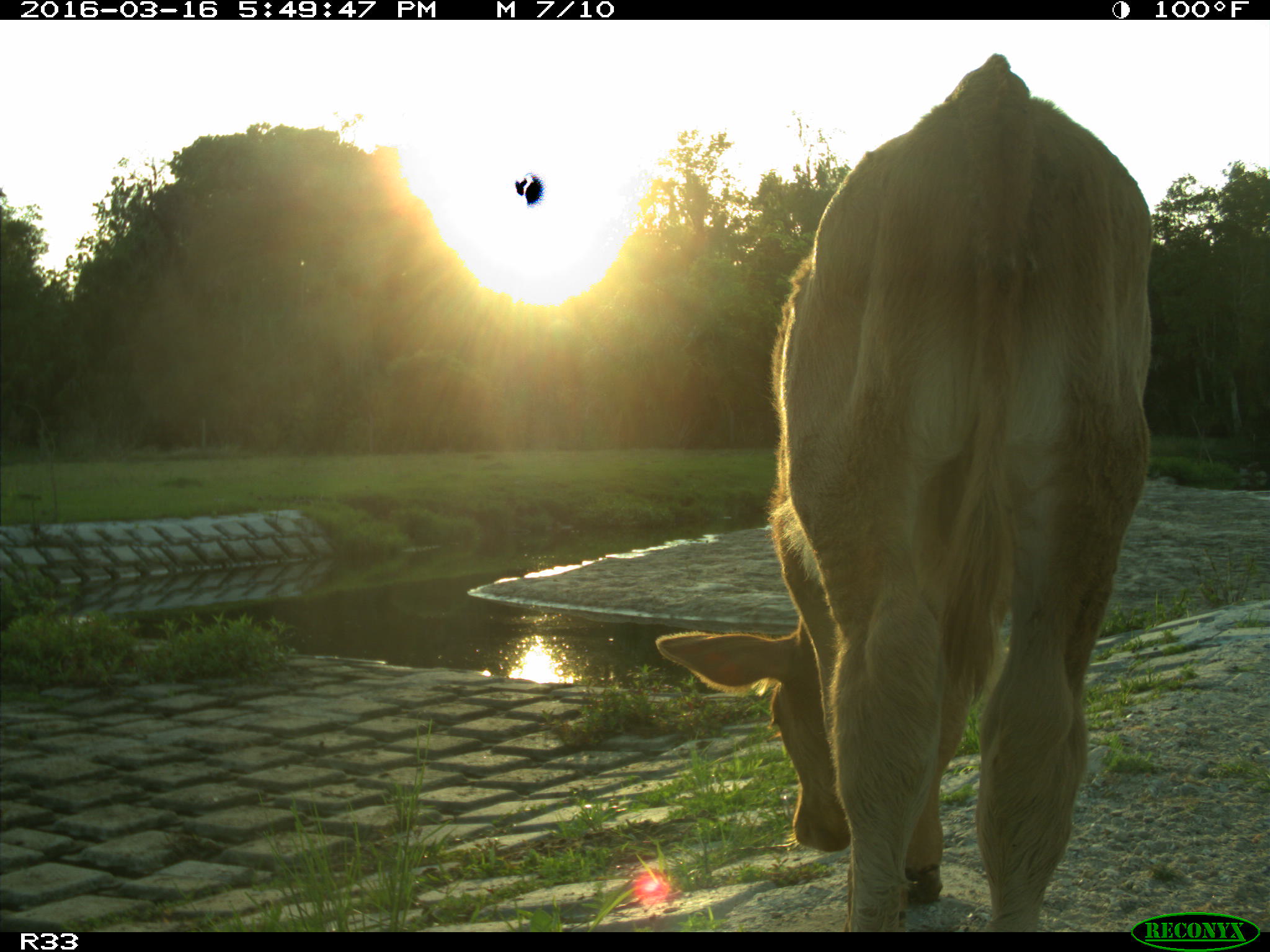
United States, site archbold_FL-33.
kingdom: Animalia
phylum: Chordata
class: Mammalia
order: Artiodactyla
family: Bovidae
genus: Bos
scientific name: Bos taurus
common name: domestic cow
Bos taurus (domestic cow).